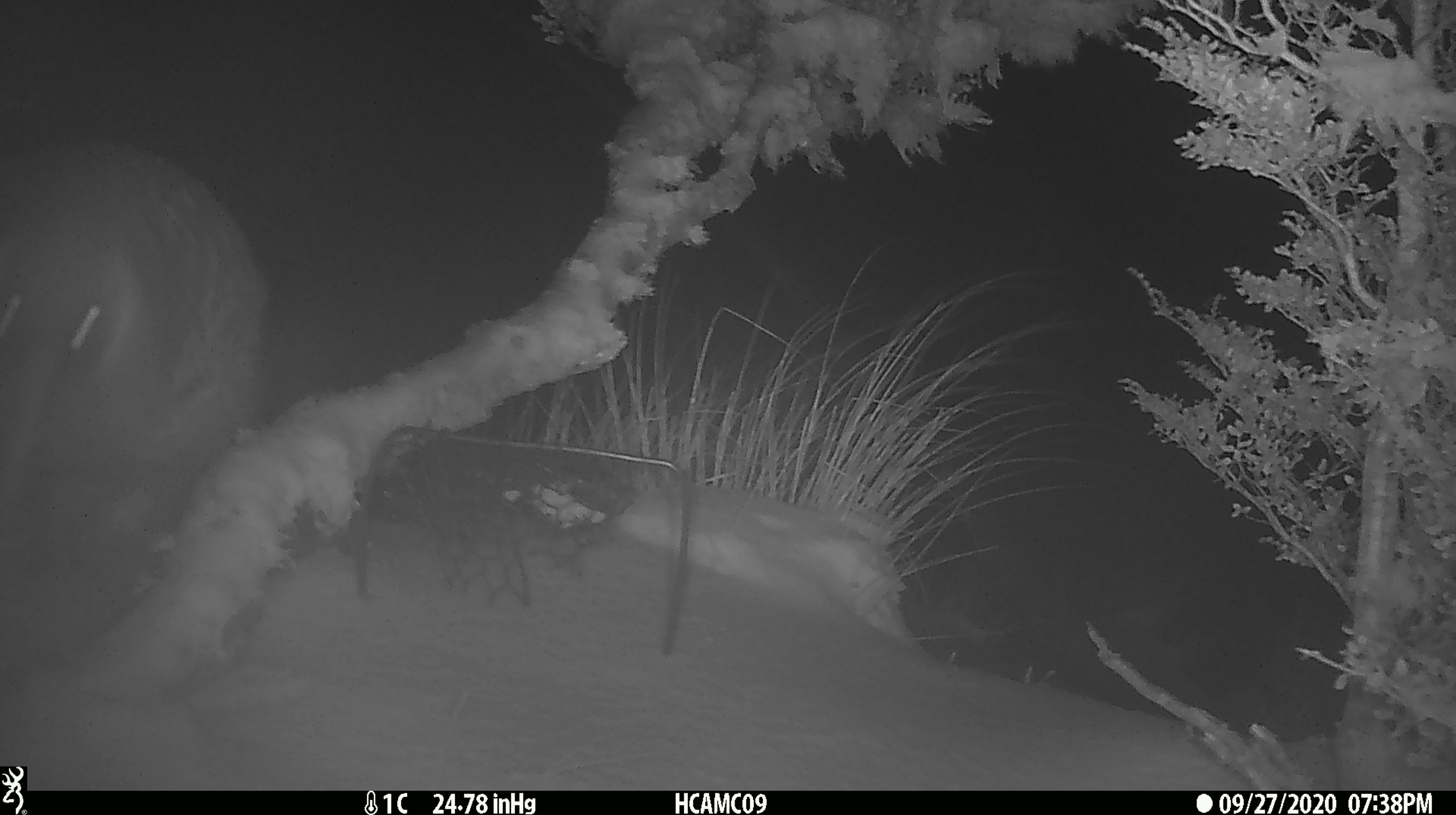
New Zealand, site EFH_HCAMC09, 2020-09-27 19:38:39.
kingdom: Animalia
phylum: Chordata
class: Aves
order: Apterygiformes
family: Apterygidae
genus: Apteryx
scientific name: Apteryx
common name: kiwi